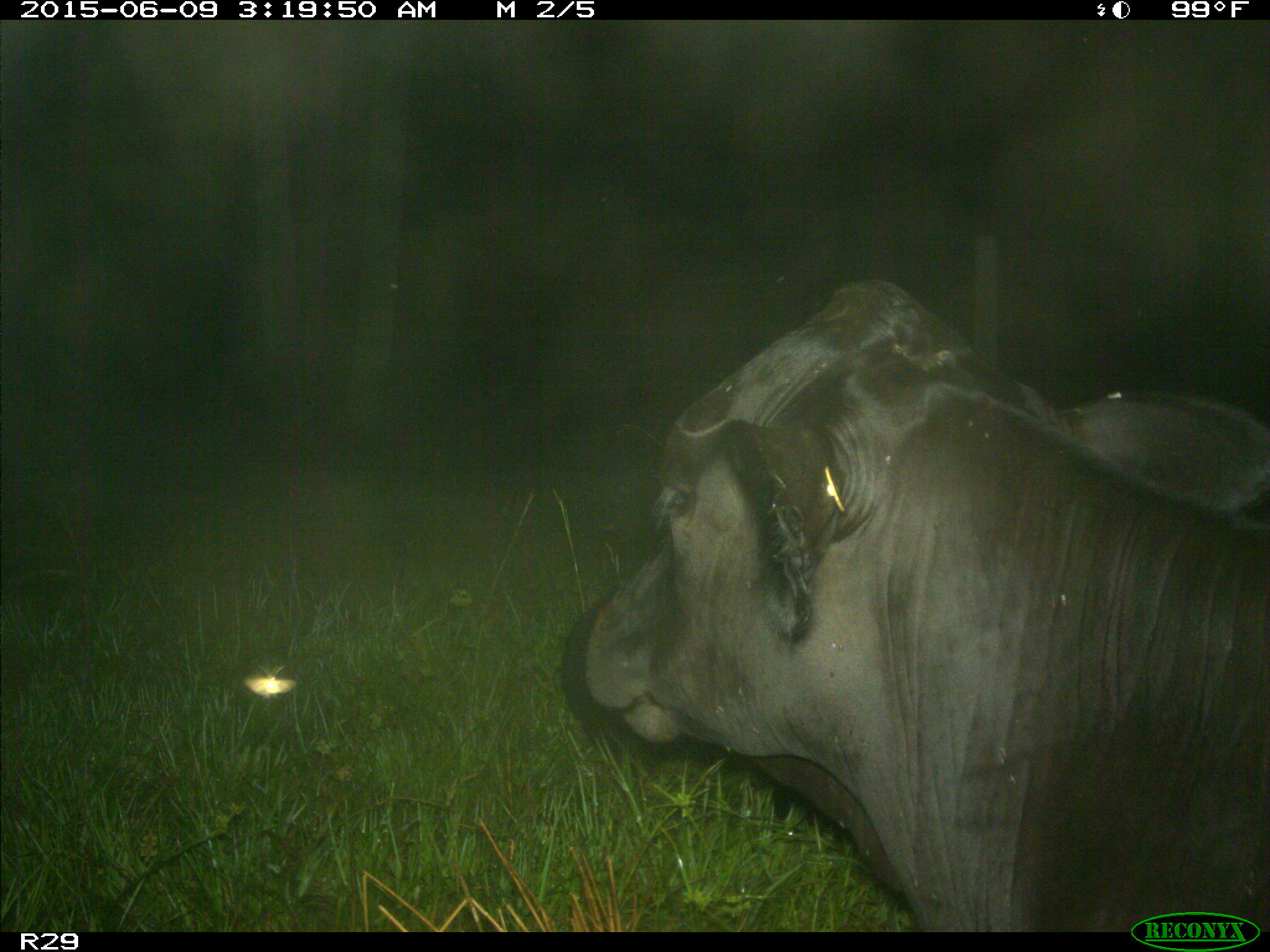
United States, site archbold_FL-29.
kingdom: Animalia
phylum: Chordata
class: Mammalia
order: Artiodactyla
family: Bovidae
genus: Bos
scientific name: Bos taurus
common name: domestic cow